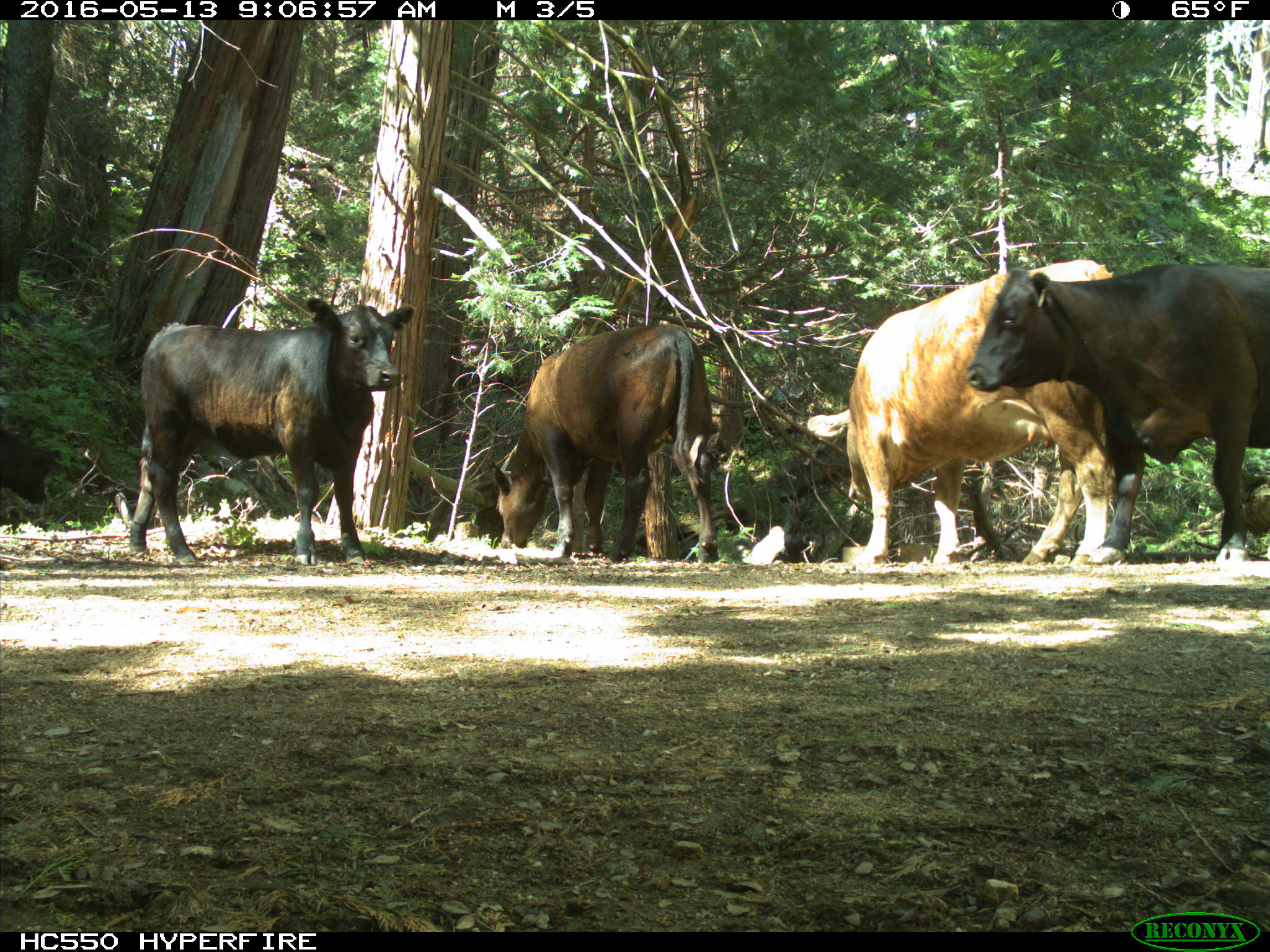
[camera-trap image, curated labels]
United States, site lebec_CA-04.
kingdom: Animalia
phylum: Chordata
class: Mammalia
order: Artiodactyla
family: Bovidae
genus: Bos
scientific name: Bos taurus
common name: domestic cow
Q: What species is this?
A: Bos taurus (domestic cow).